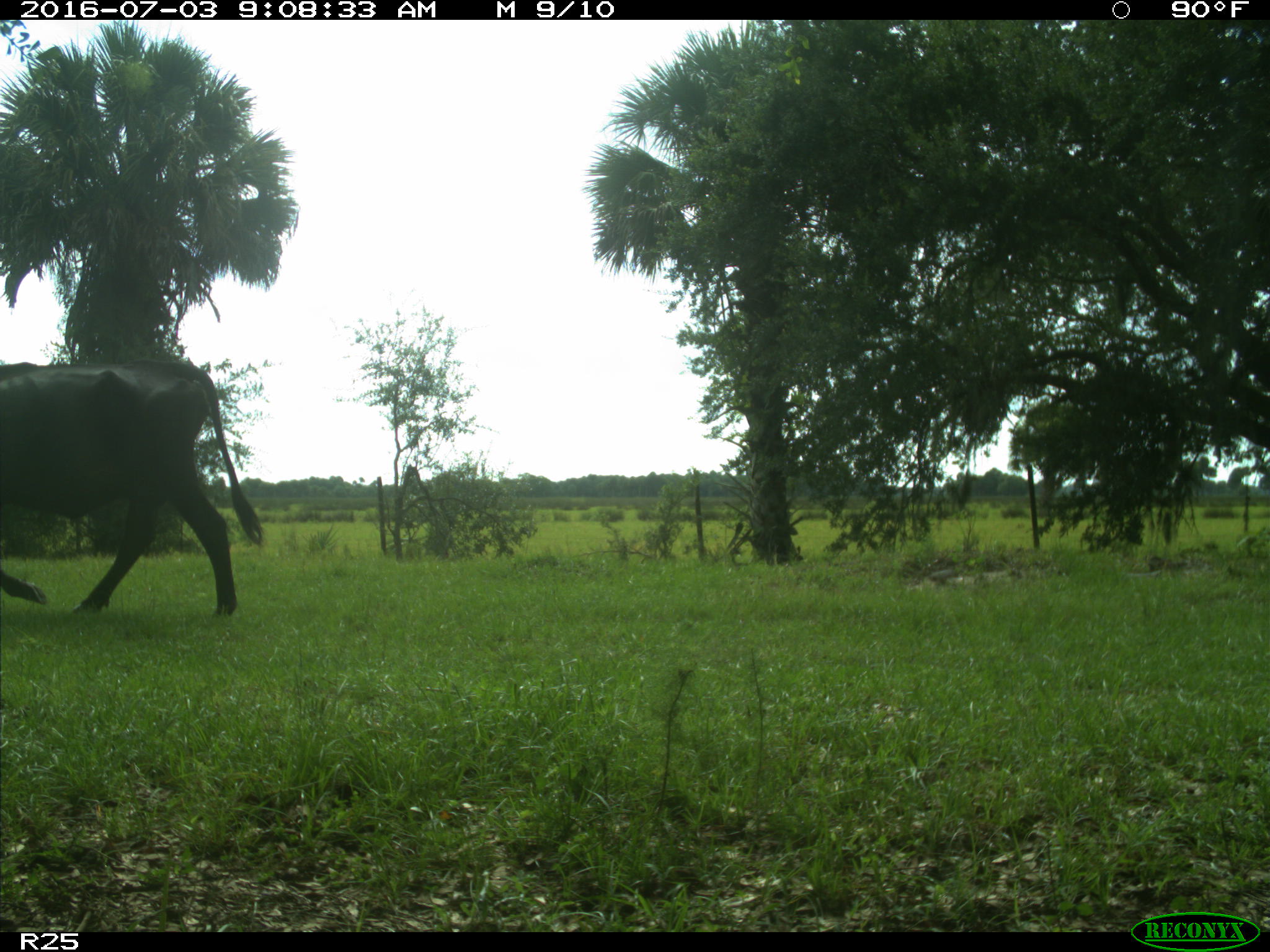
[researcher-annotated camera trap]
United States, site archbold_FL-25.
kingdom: Animalia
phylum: Chordata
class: Mammalia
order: Artiodactyla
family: Bovidae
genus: Bos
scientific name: Bos taurus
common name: domestic cow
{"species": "Bos taurus (domestic cow)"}